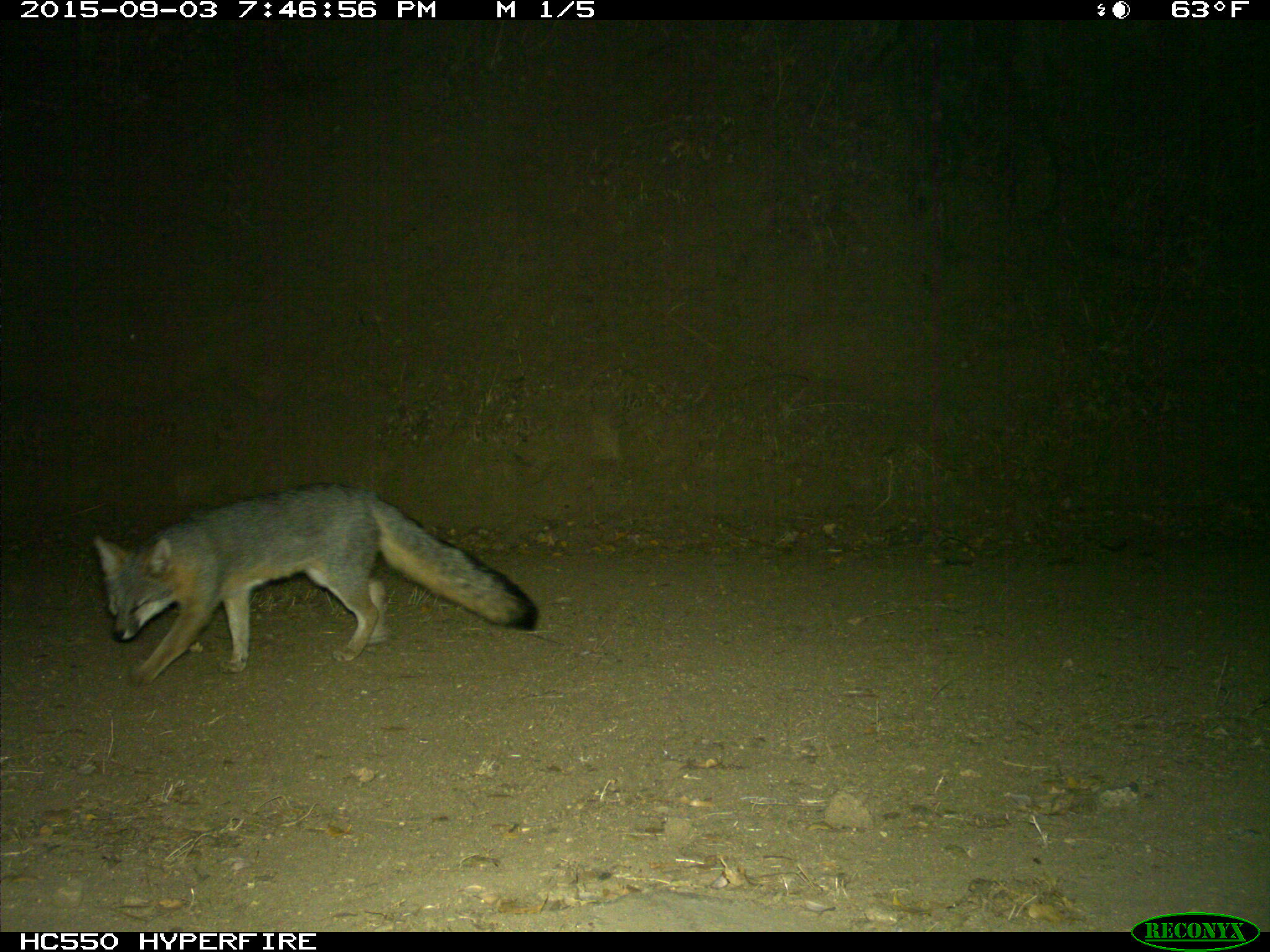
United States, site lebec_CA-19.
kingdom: Animalia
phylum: Chordata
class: Mammalia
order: Carnivora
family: Canidae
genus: Urocyon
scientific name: Urocyon cinereoargenteus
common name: gray fox